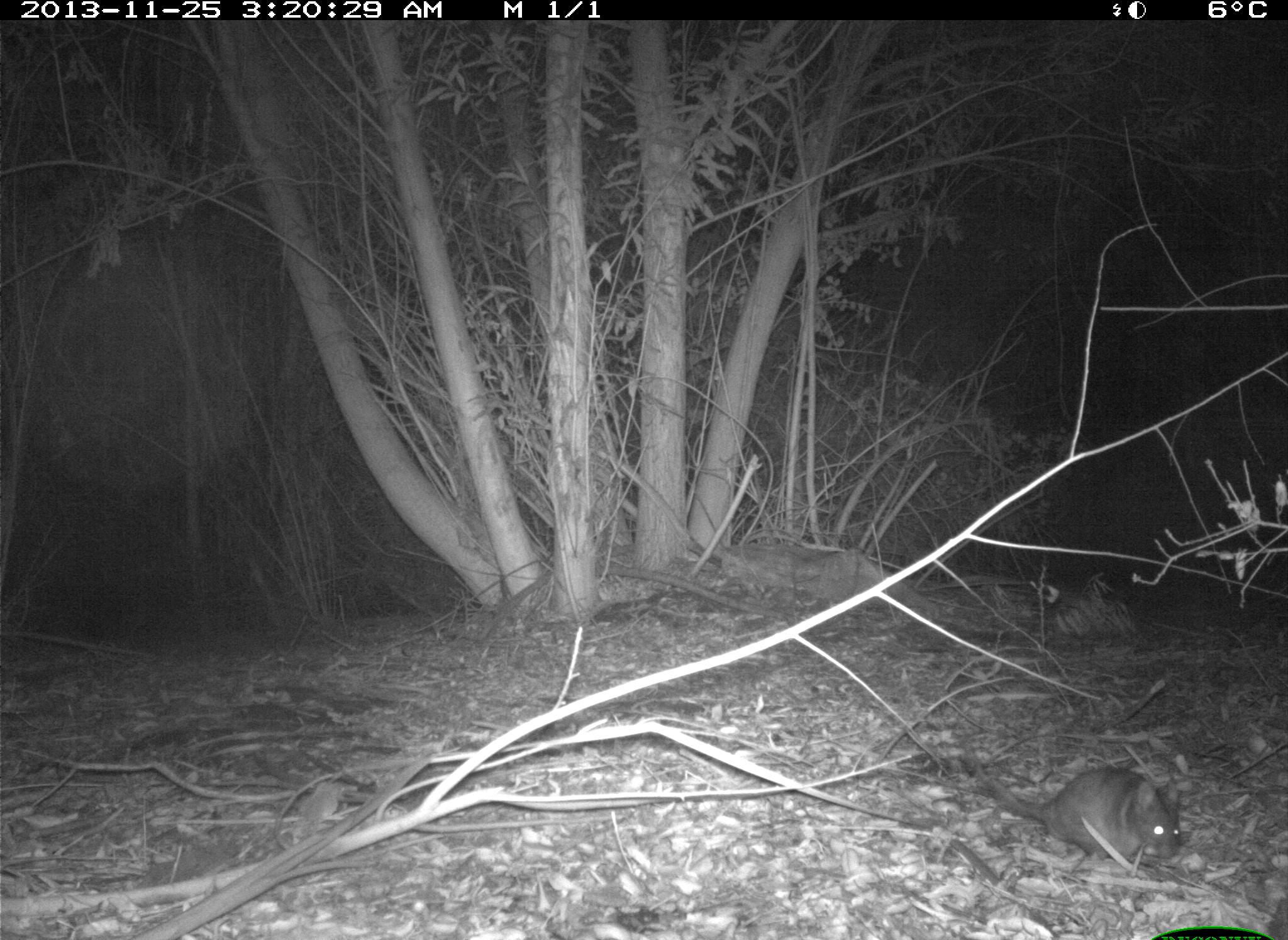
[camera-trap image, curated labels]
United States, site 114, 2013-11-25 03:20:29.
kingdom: Animalia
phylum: Chordata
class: Mammalia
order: Rodentia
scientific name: Rodentia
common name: rodent